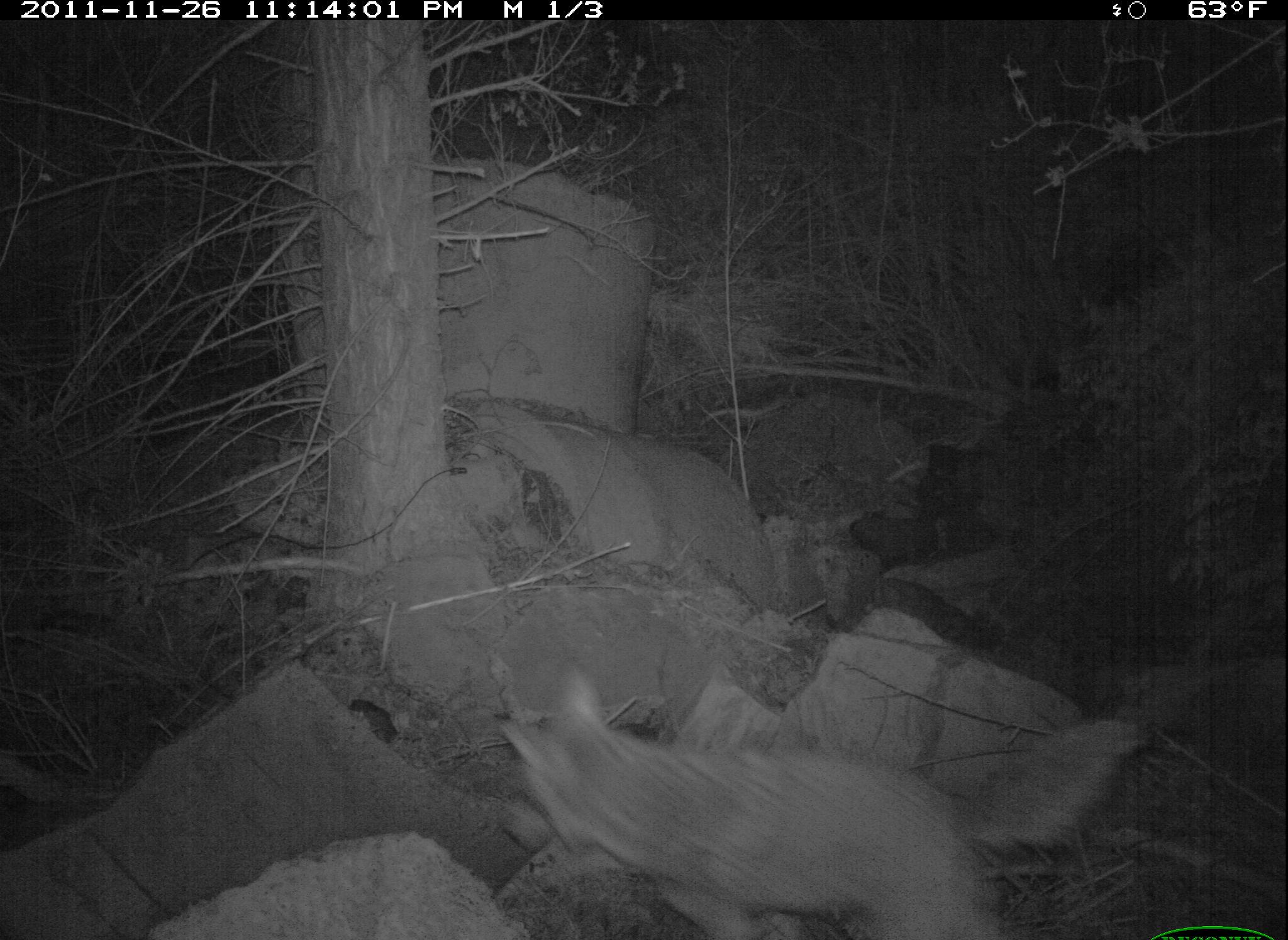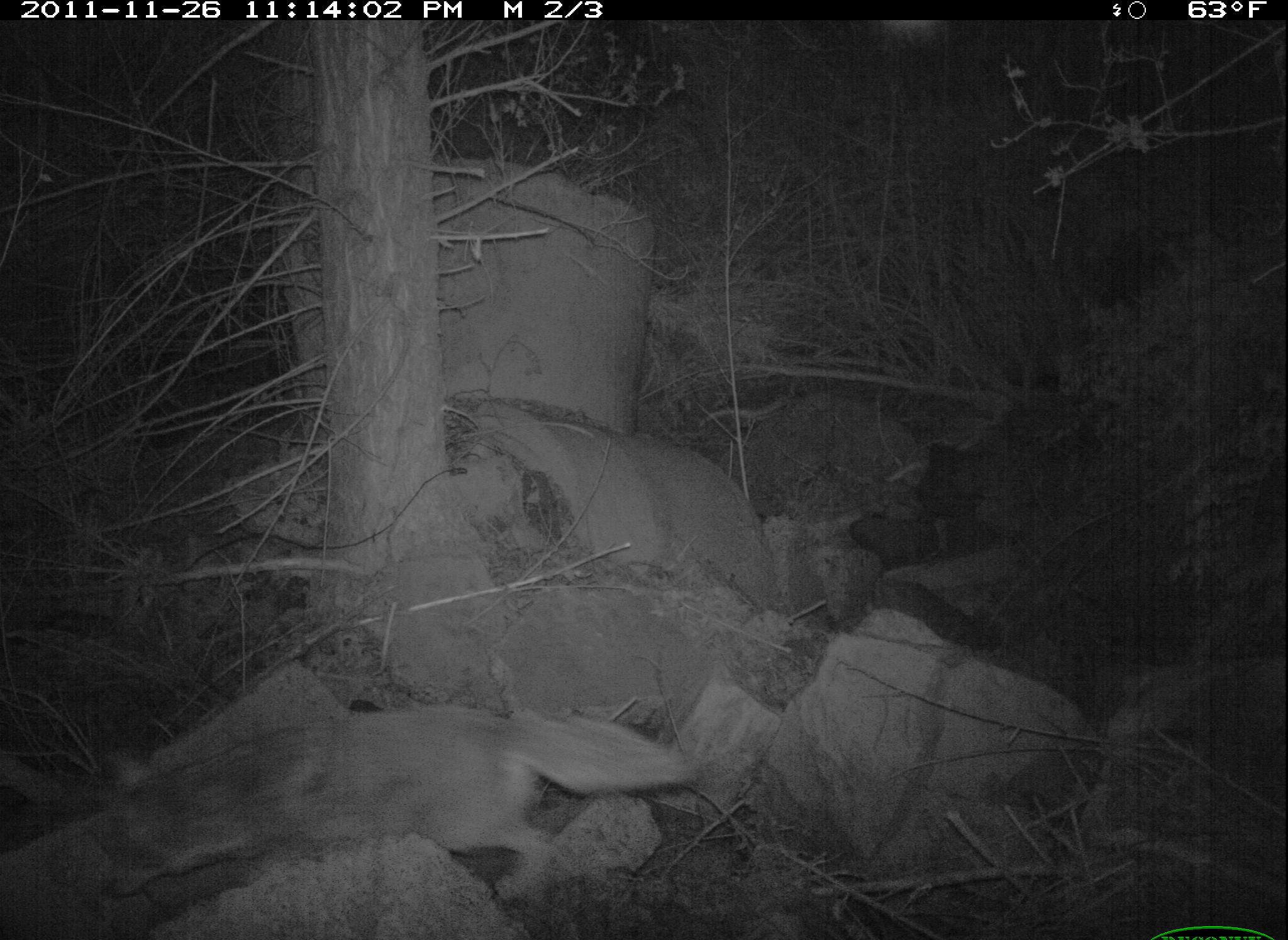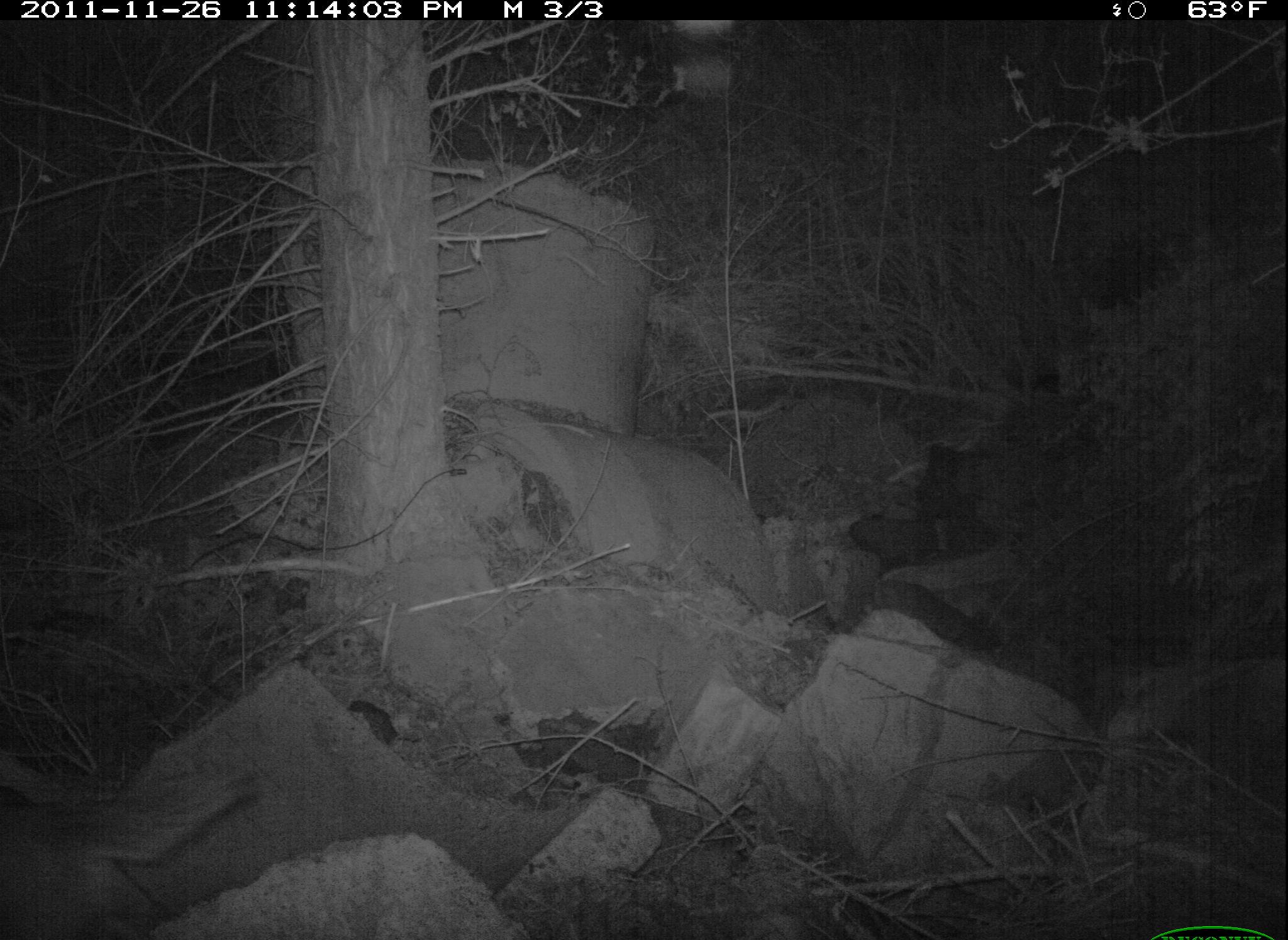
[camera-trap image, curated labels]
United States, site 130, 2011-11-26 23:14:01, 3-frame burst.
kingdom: Animalia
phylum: Chordata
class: Mammalia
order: Carnivora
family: Canidae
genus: Canis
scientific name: Canis latrans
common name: coyote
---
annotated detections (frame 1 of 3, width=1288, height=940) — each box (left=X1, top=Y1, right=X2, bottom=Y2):
coyote: (left=488, top=667, right=1024, bottom=940)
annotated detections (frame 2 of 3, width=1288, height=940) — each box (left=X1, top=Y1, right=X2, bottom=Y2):
coyote: (left=79, top=691, right=700, bottom=908)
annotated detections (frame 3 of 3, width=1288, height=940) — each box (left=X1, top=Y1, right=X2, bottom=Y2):
coyote: (left=0, top=754, right=272, bottom=940)